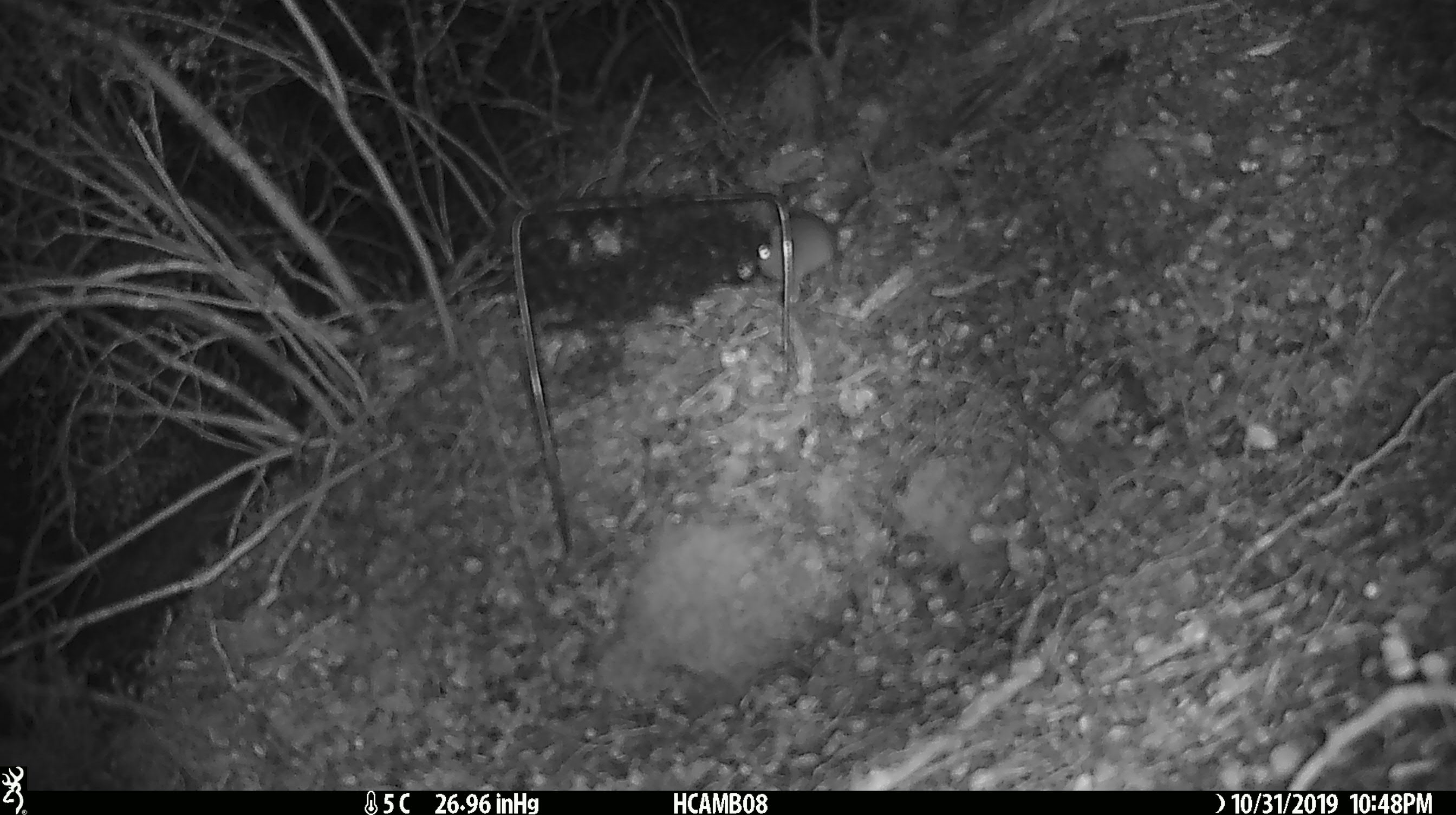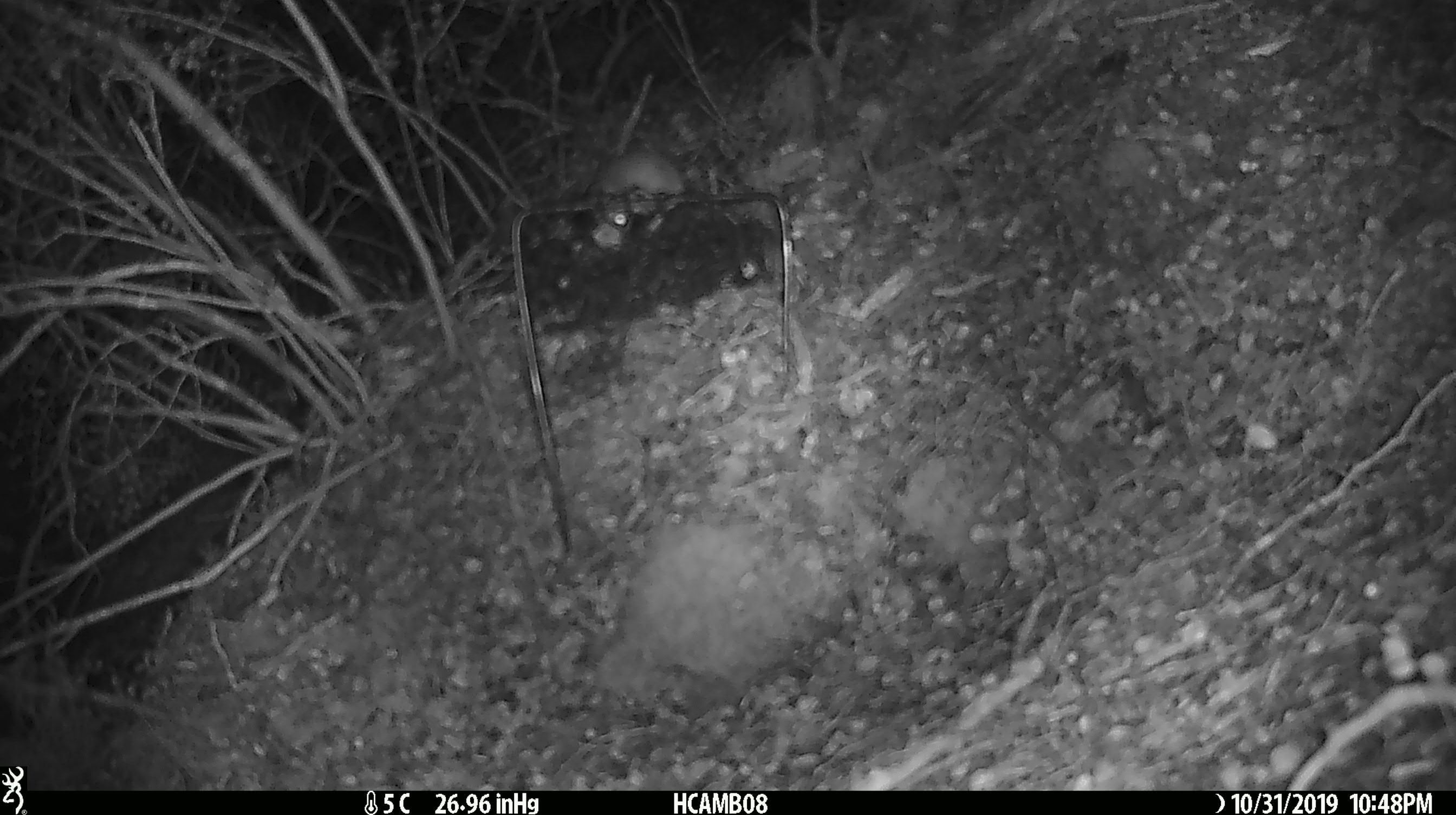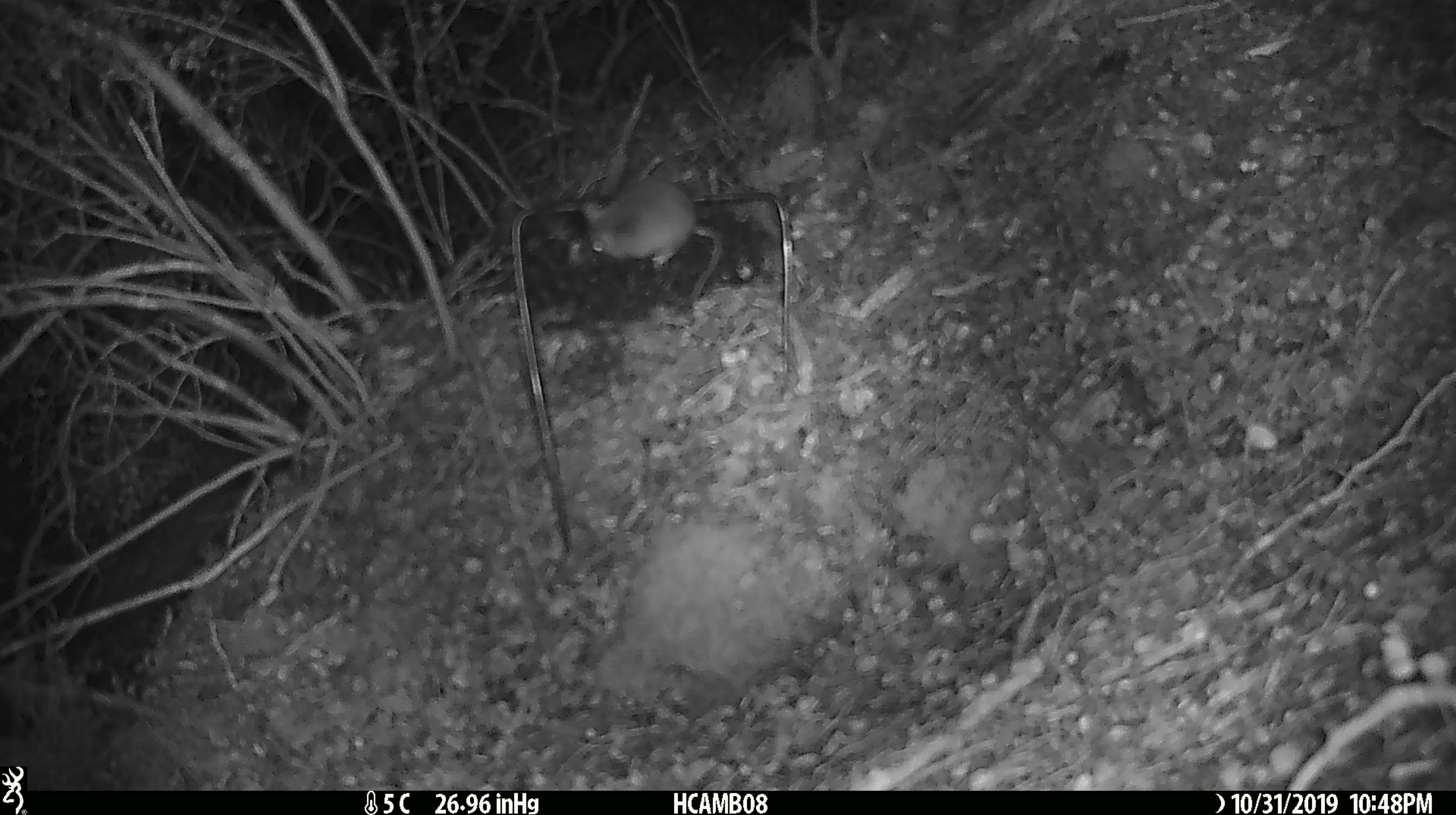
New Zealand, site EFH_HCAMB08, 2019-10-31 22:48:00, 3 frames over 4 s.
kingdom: Animalia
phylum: Chordata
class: Mammalia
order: Rodentia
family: Muridae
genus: Mus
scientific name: Mus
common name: mouse